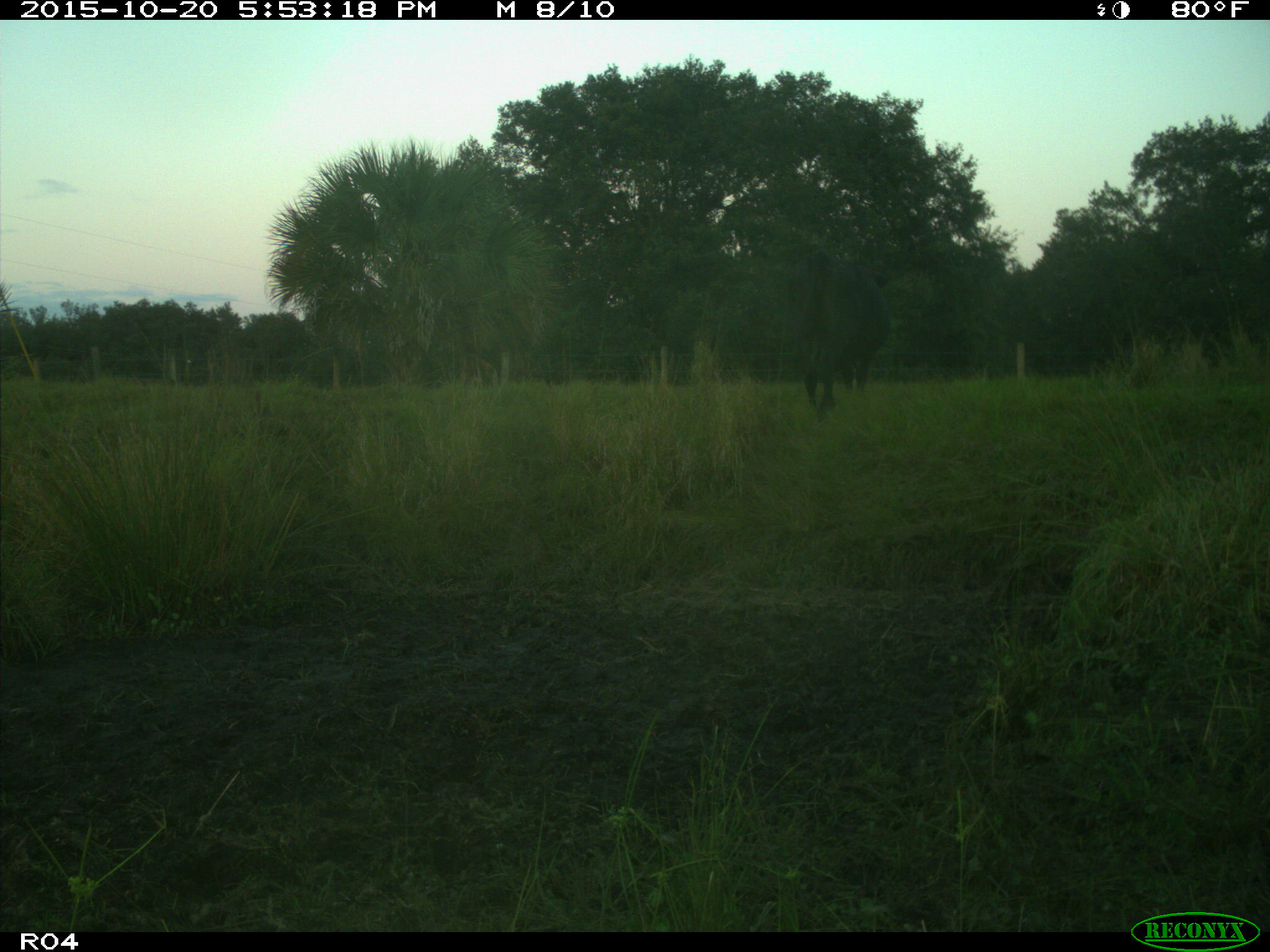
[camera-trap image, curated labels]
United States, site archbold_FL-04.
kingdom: Animalia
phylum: Chordata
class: Mammalia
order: Artiodactyla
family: Bovidae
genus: Bos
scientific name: Bos taurus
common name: domestic cow